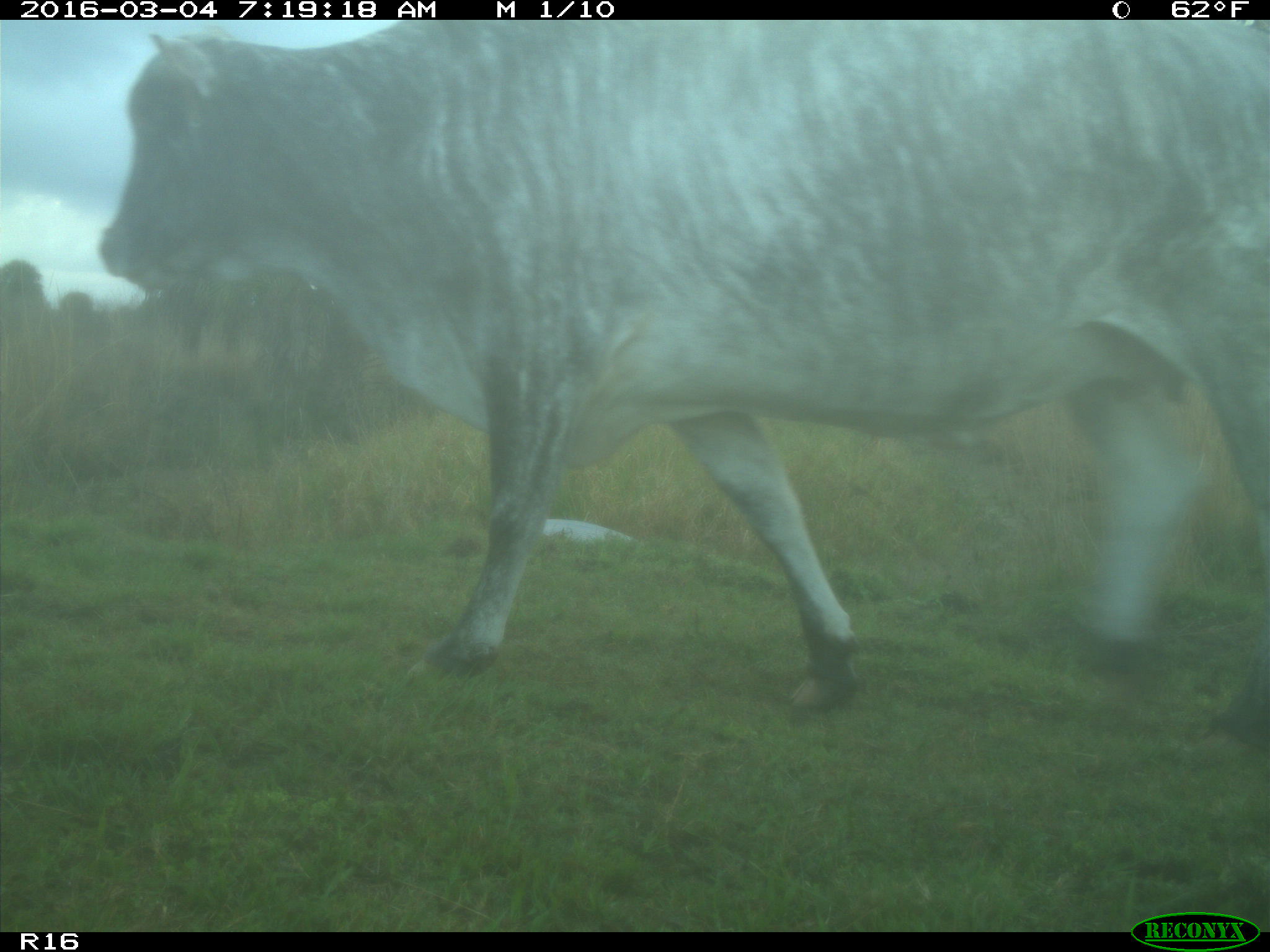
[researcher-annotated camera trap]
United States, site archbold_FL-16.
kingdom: Animalia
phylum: Chordata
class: Mammalia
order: Artiodactyla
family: Bovidae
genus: Bos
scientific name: Bos taurus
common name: domestic cow